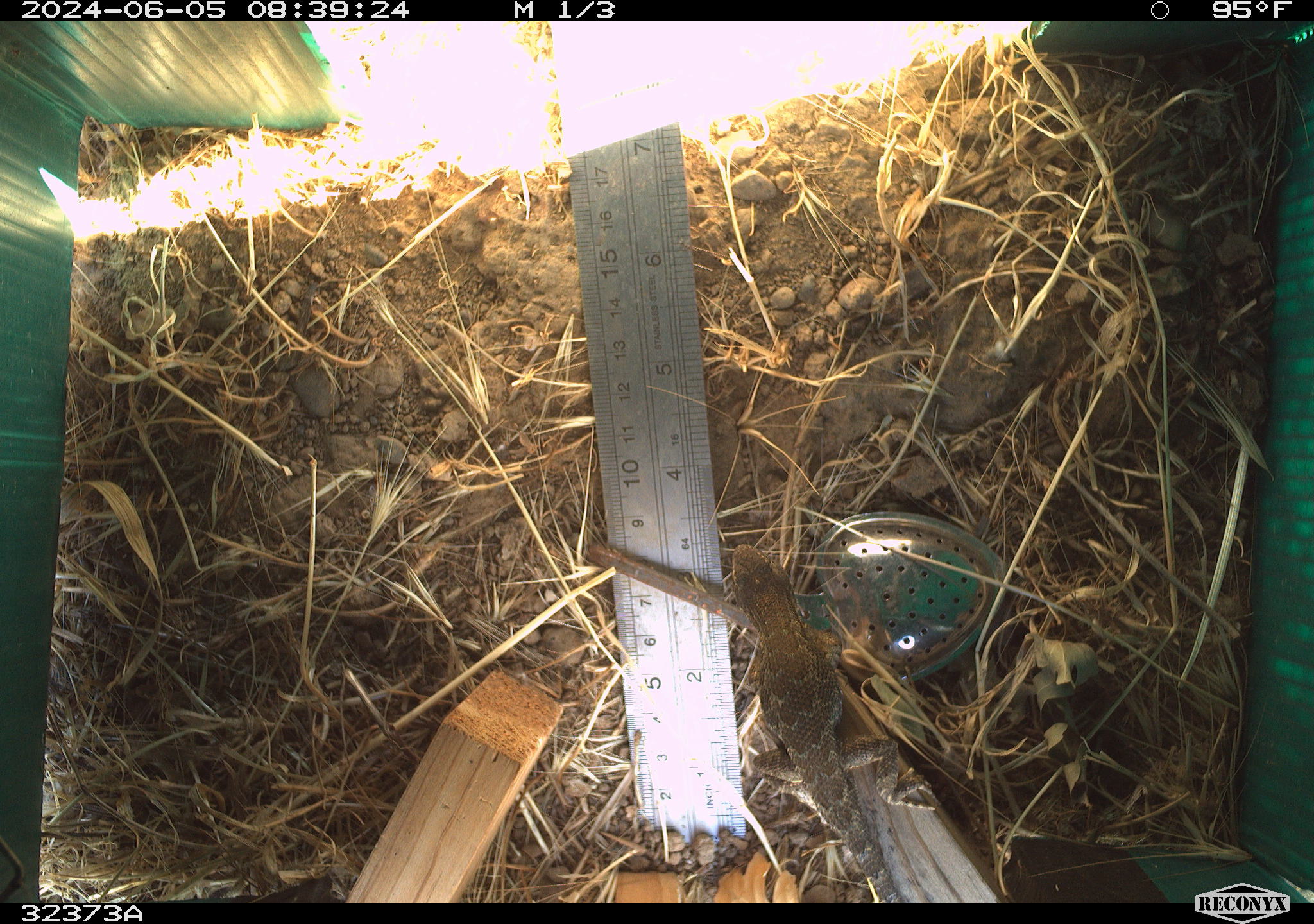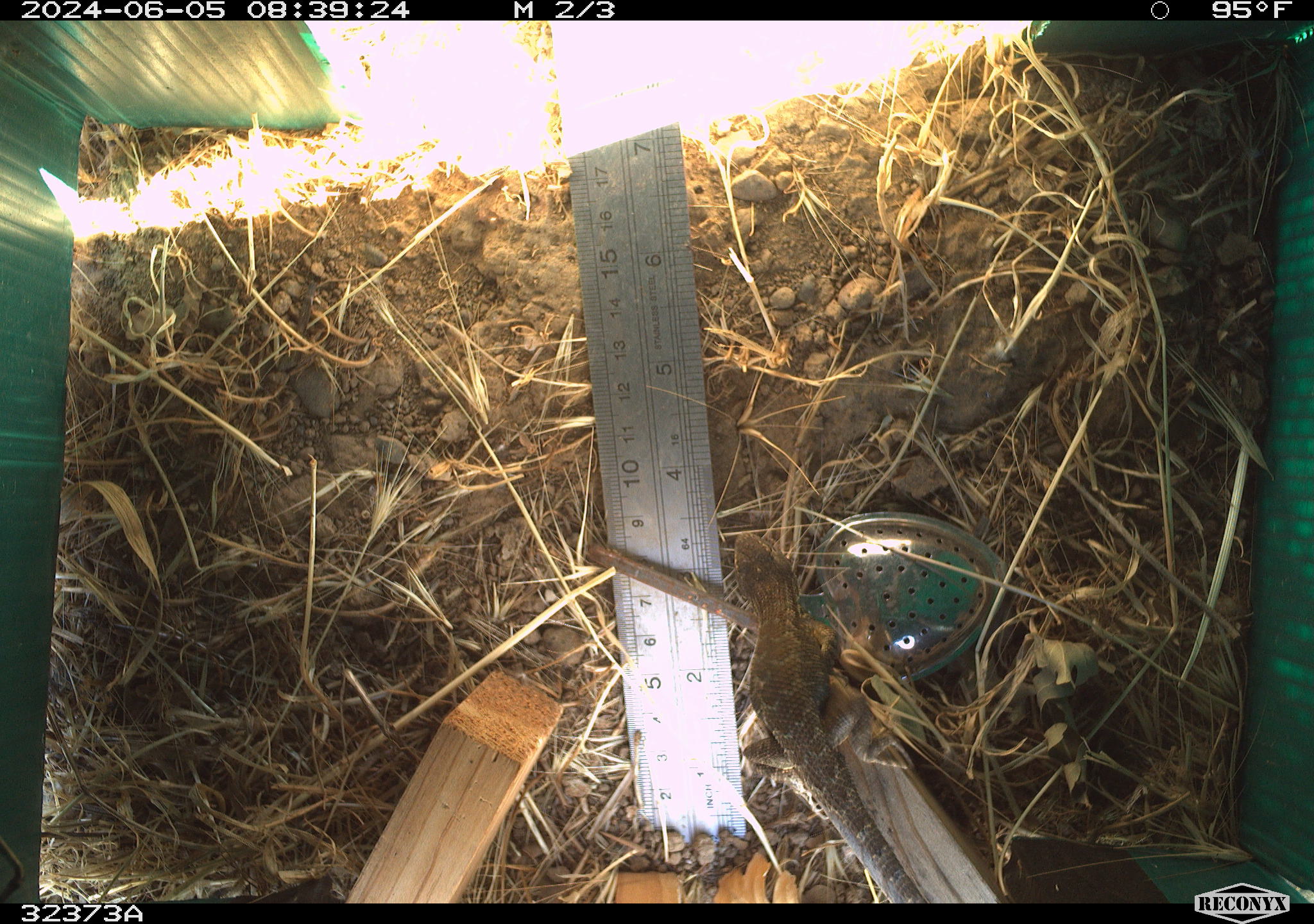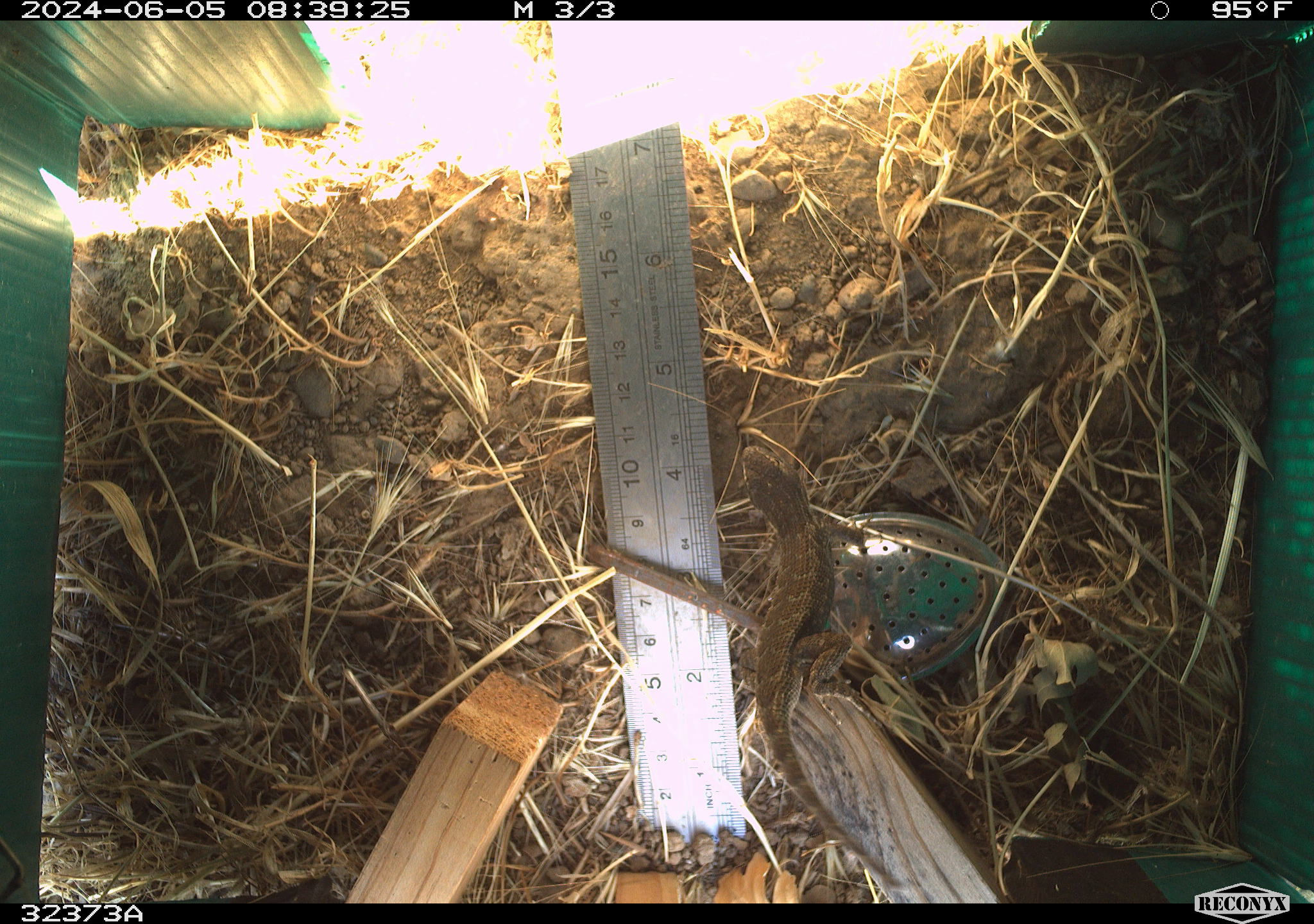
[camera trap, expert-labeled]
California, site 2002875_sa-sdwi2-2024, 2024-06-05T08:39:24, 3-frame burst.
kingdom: Animalia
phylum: Chordata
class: Reptilia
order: Squamata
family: Phrynosomatidae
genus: Sceloporus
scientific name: Sceloporus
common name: spiny lizards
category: sceloporus species